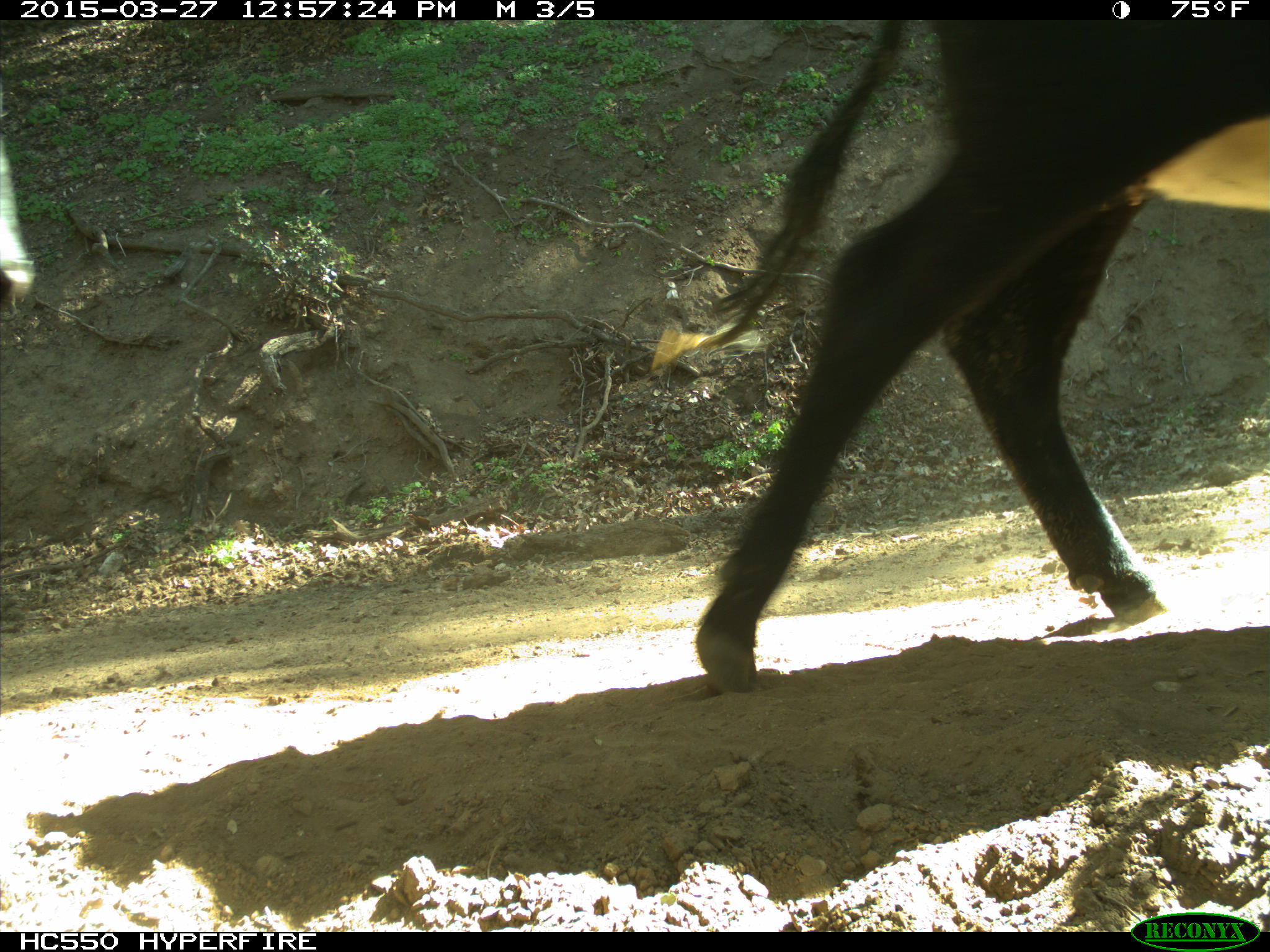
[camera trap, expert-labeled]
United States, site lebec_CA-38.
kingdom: Animalia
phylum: Chordata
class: Mammalia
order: Artiodactyla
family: Bovidae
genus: Bos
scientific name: Bos taurus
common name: domestic cow